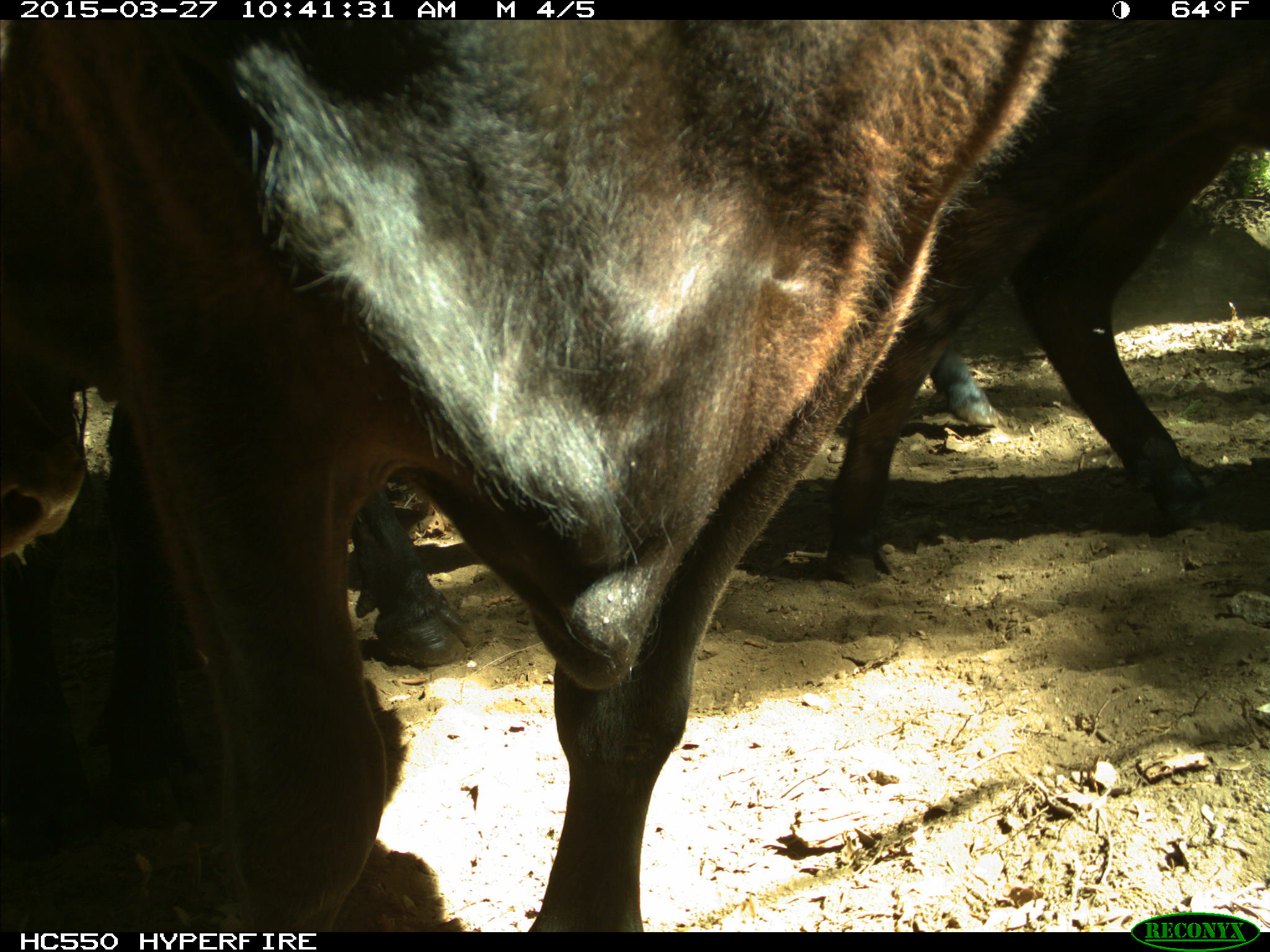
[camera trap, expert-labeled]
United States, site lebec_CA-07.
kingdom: Animalia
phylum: Chordata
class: Mammalia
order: Artiodactyla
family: Bovidae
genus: Bos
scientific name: Bos taurus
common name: domestic cow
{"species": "Bos taurus (domestic cow)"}